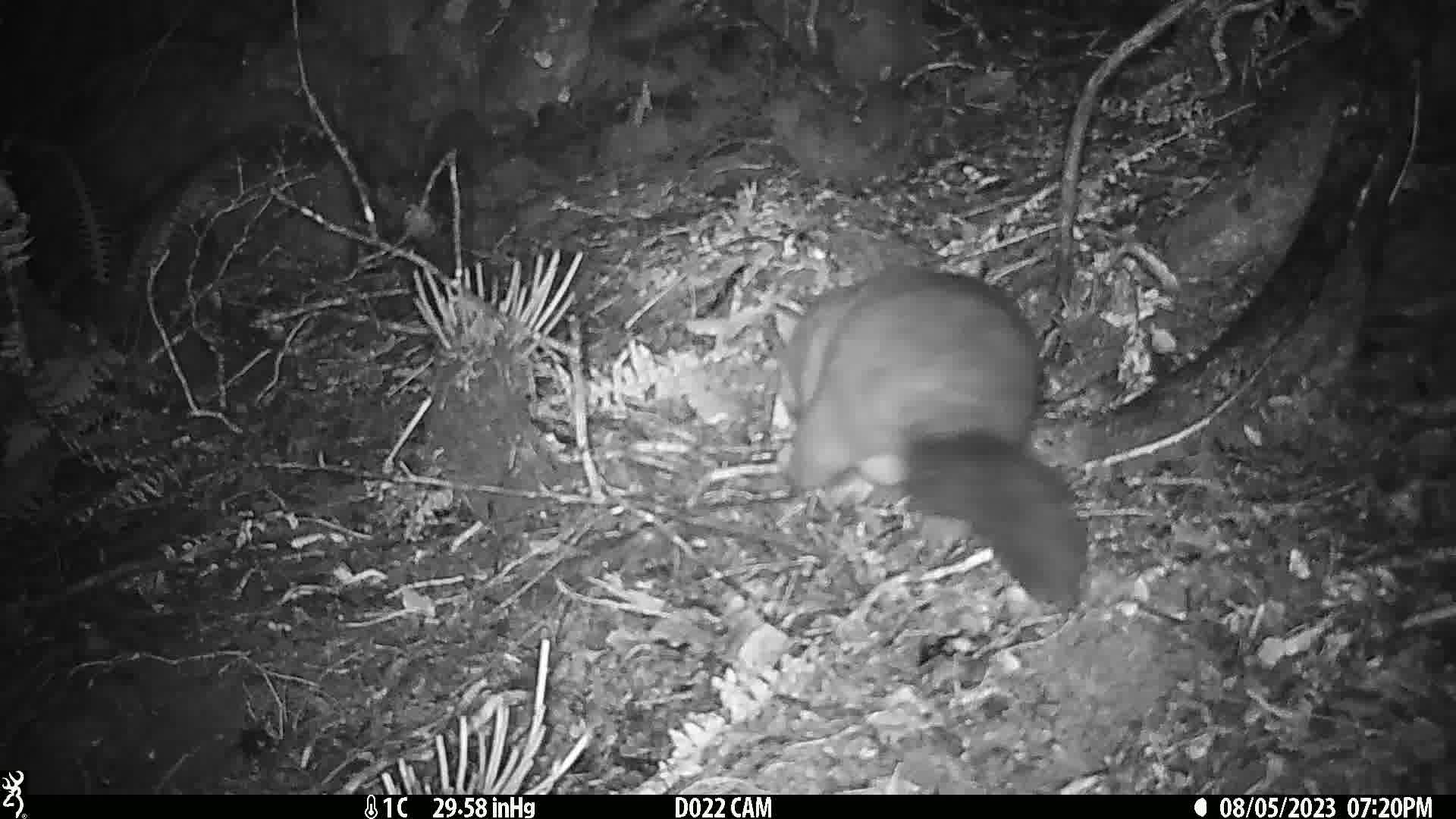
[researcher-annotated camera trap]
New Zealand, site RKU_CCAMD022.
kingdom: Animalia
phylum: Chordata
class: Mammalia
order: Diprotodontia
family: Phalangeridae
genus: Trichosurus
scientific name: Trichosurus vulpecula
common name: common brushtail possum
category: possum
Possum (common brushtail possum) (Trichosurus vulpecula).